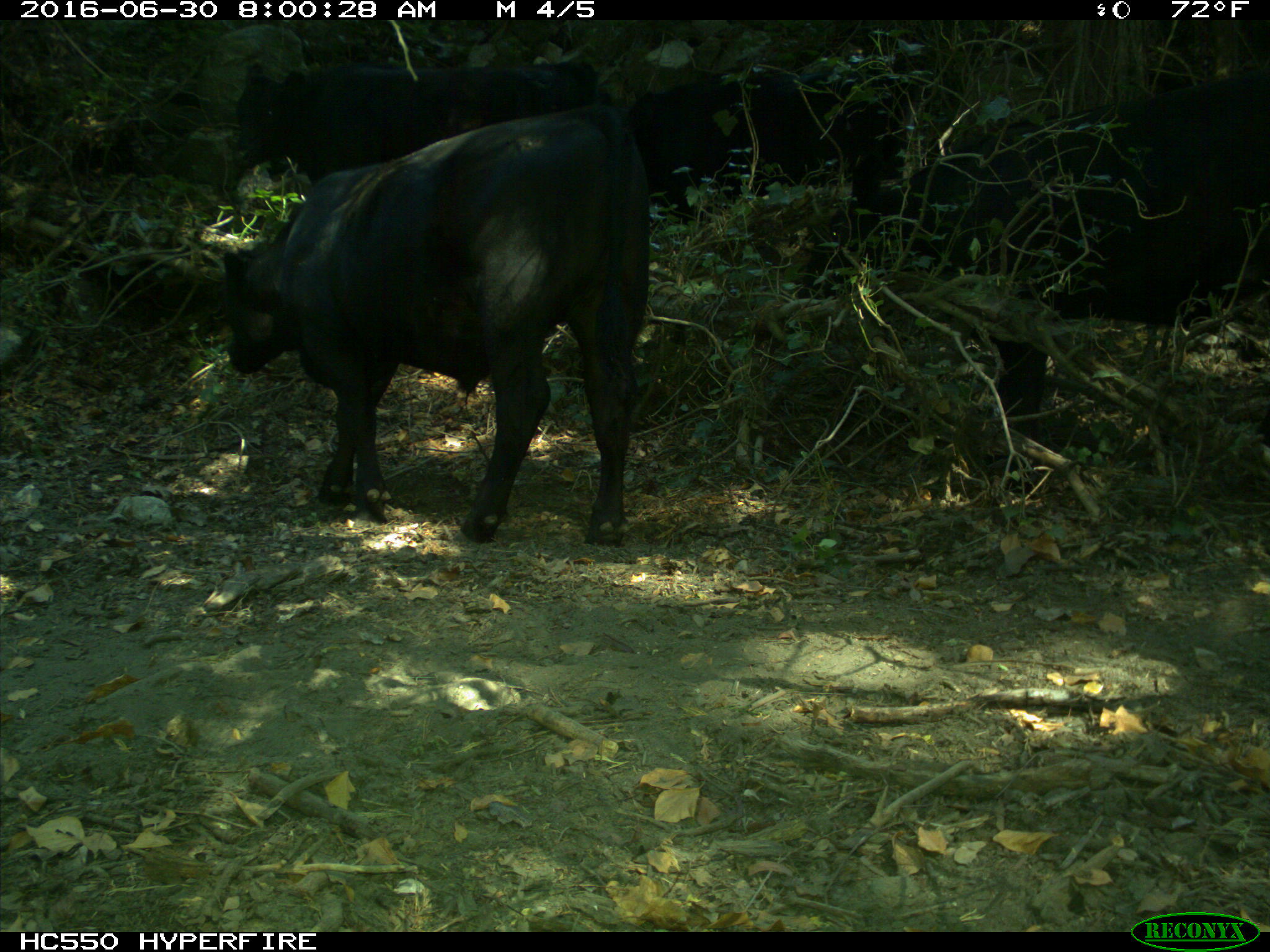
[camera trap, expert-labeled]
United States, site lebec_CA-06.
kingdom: Animalia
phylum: Chordata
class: Mammalia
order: Artiodactyla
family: Bovidae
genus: Bos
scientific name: Bos taurus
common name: domestic cow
Bos taurus (domestic cow).